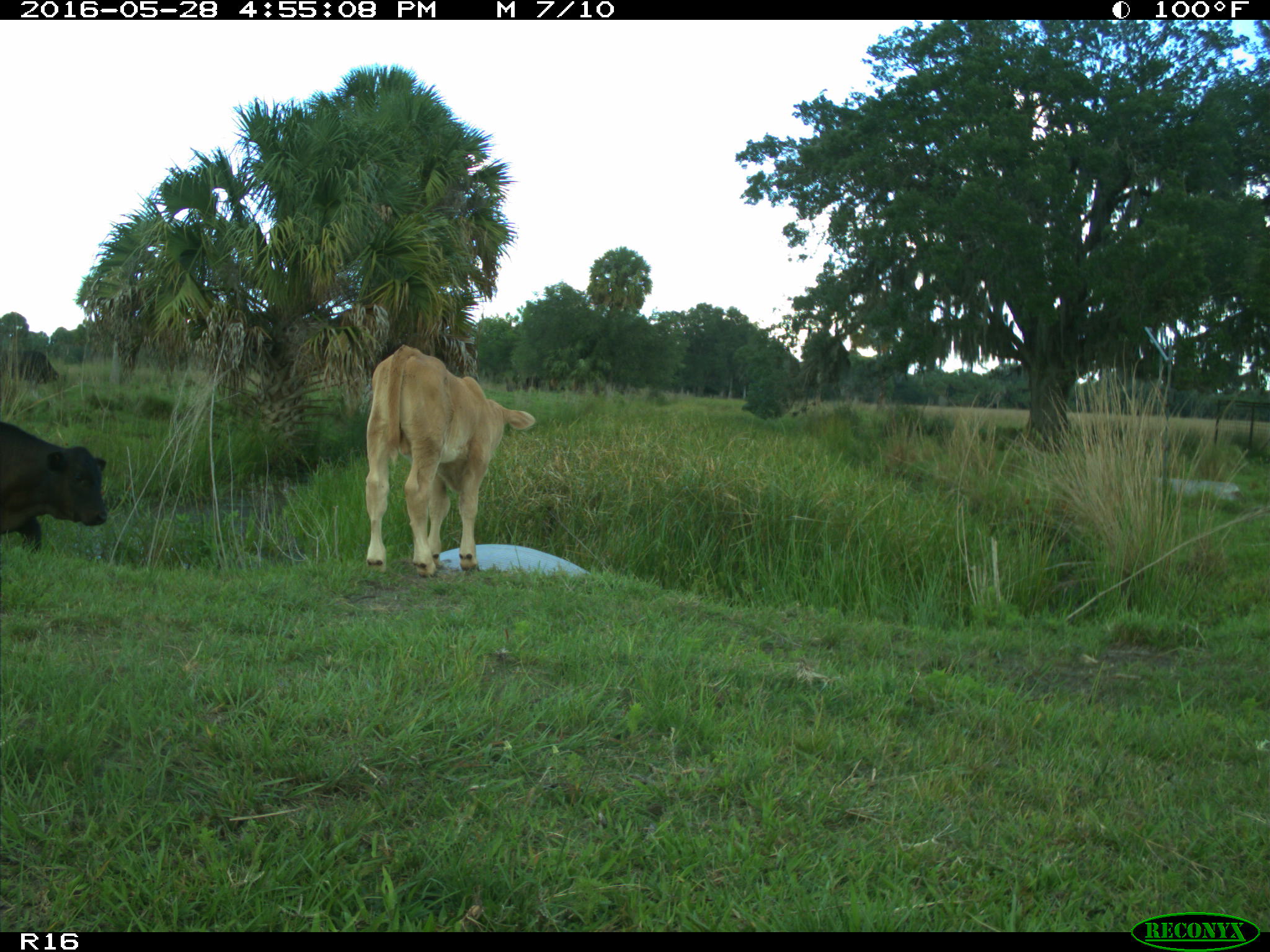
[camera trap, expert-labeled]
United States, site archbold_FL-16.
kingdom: Animalia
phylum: Chordata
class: Mammalia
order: Artiodactyla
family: Bovidae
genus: Bos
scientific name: Bos taurus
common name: domestic cow